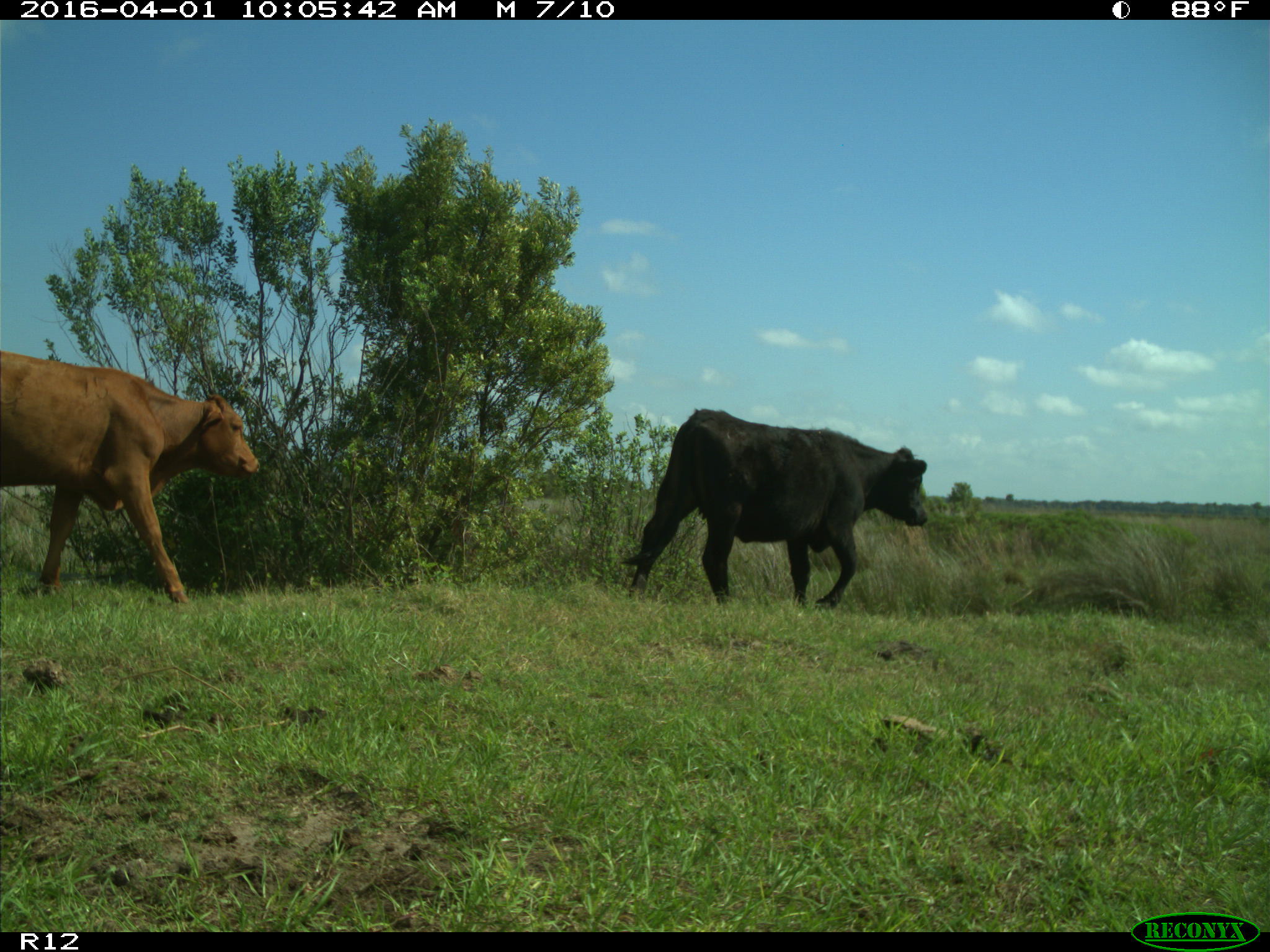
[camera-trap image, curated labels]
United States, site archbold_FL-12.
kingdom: Animalia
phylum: Chordata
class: Mammalia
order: Artiodactyla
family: Bovidae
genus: Bos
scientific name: Bos taurus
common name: domestic cow